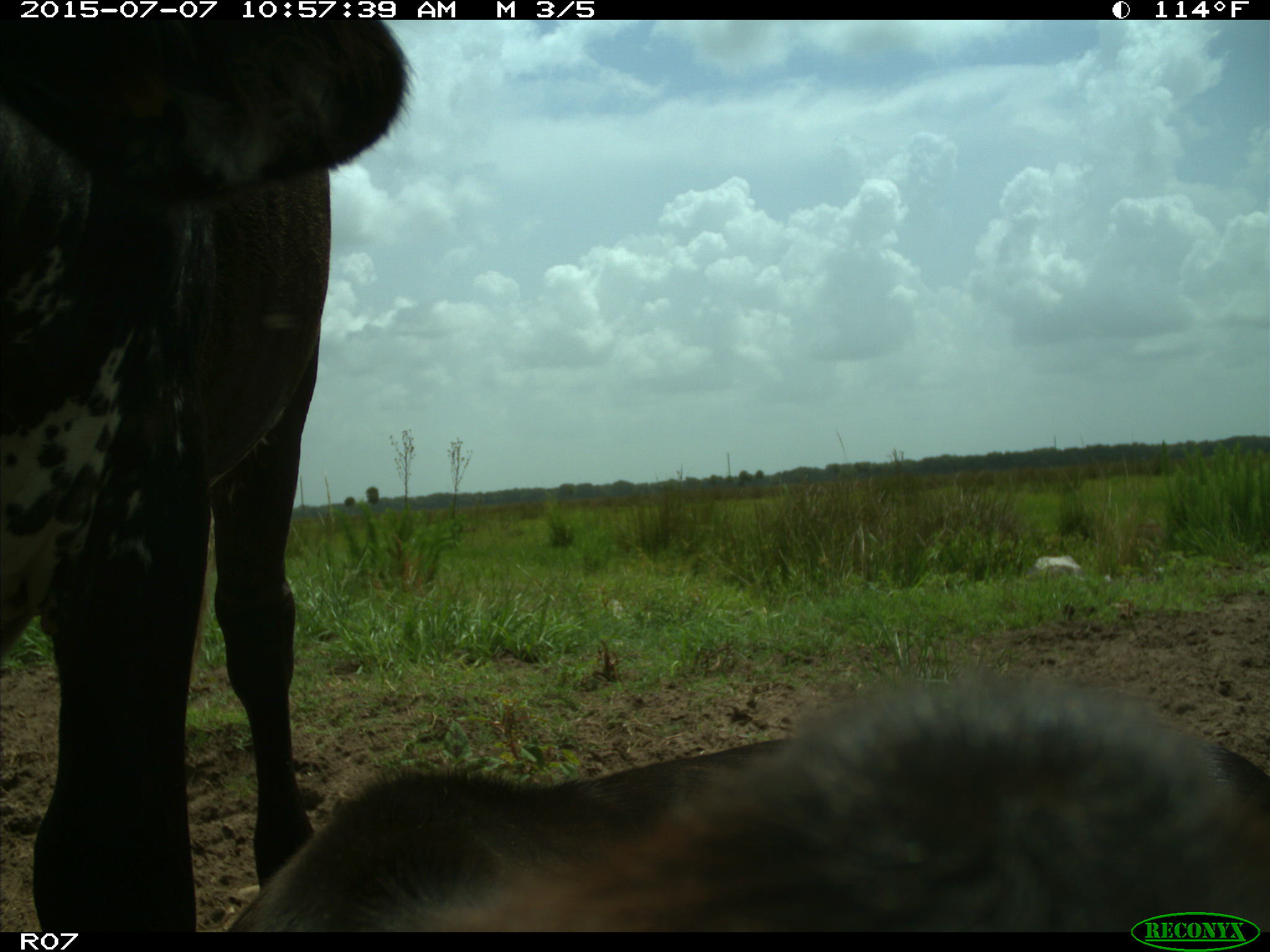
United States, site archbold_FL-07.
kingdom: Animalia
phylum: Chordata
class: Mammalia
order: Artiodactyla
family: Bovidae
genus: Bos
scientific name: Bos taurus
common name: domestic cow